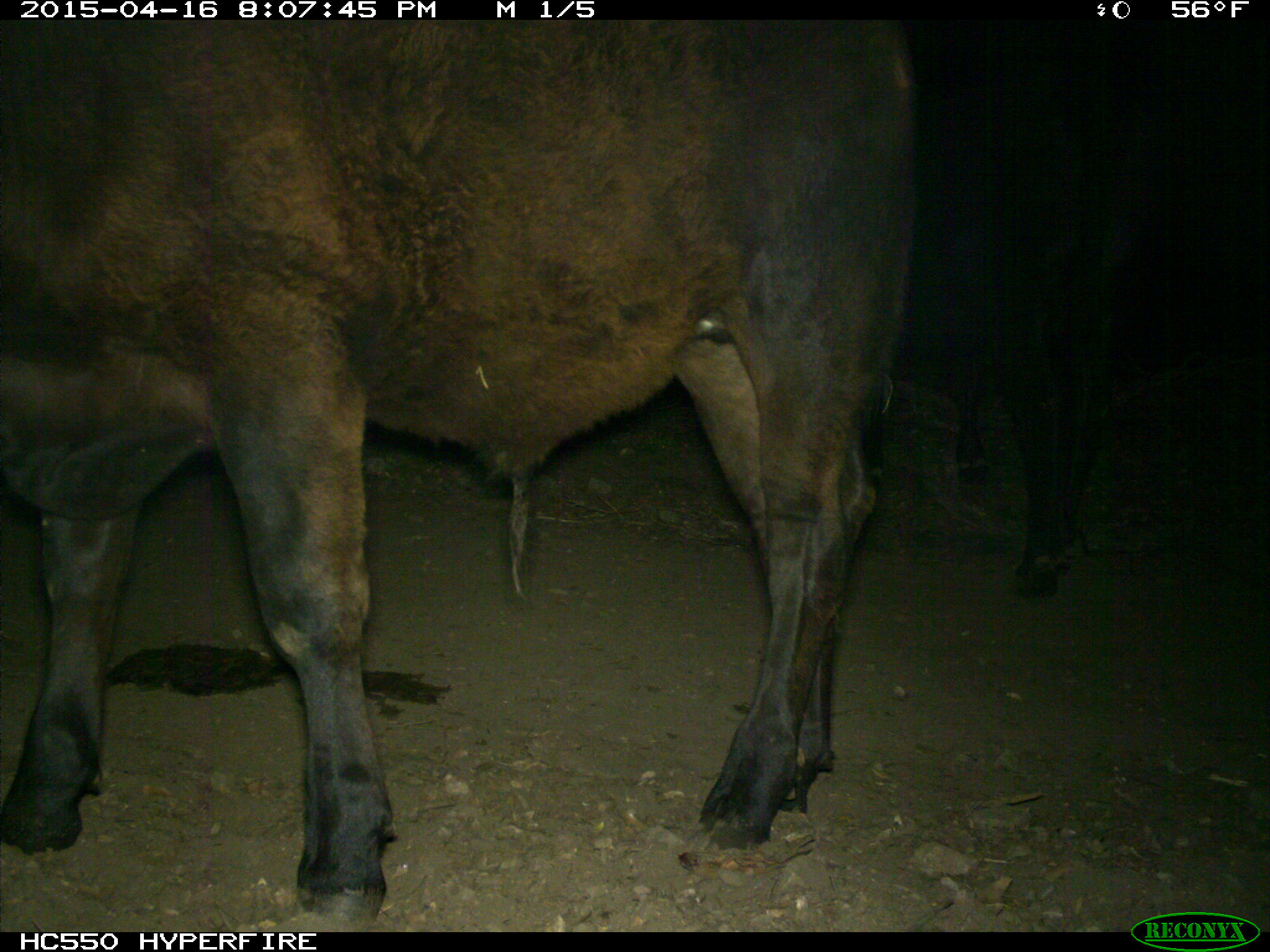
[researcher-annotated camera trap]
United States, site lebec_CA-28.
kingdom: Animalia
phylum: Chordata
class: Mammalia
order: Artiodactyla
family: Bovidae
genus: Bos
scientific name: Bos taurus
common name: domestic cow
Bos taurus (domestic cow).